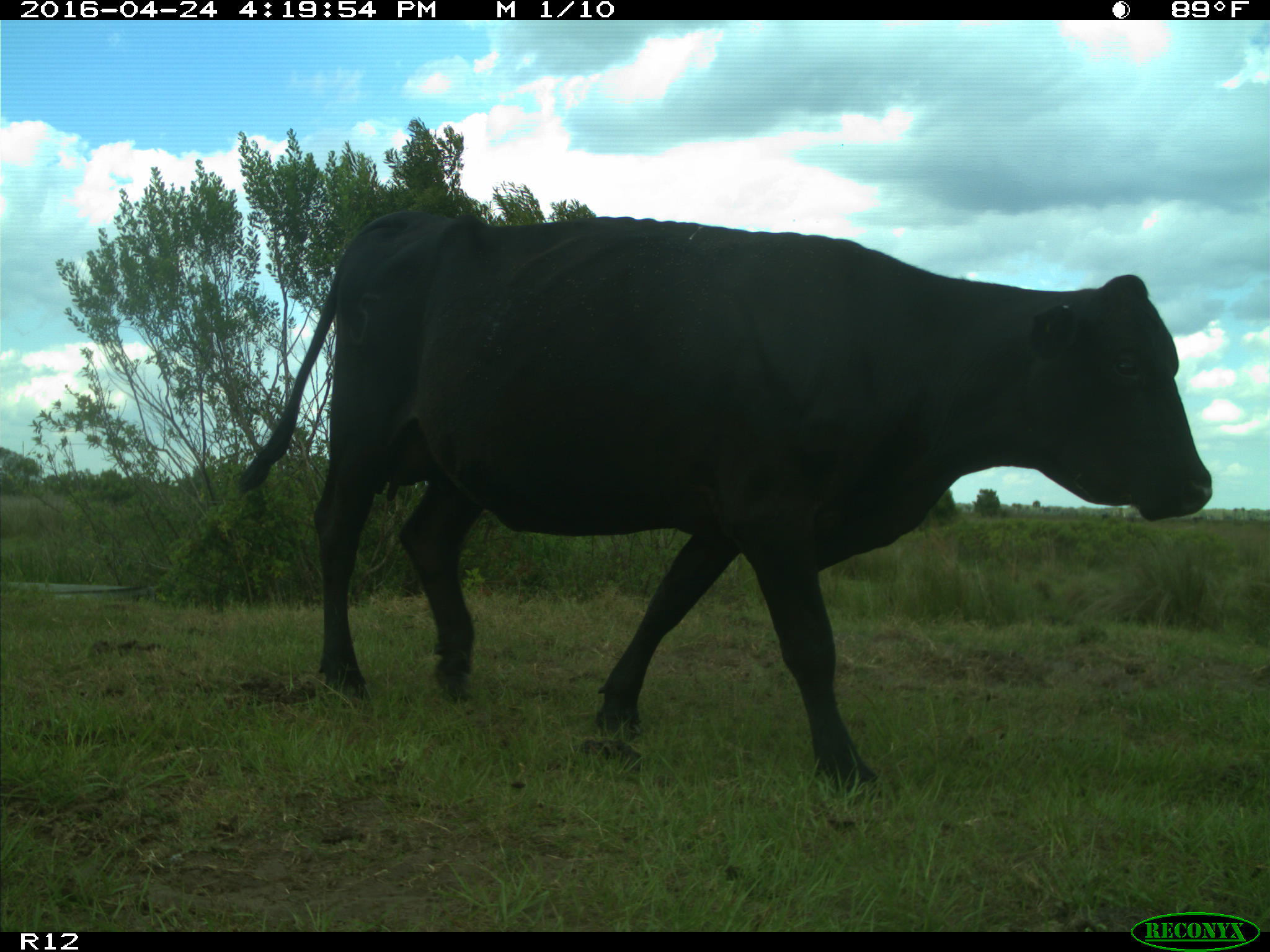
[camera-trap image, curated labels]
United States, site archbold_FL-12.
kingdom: Animalia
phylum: Chordata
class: Mammalia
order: Artiodactyla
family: Bovidae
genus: Bos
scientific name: Bos taurus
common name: domestic cow